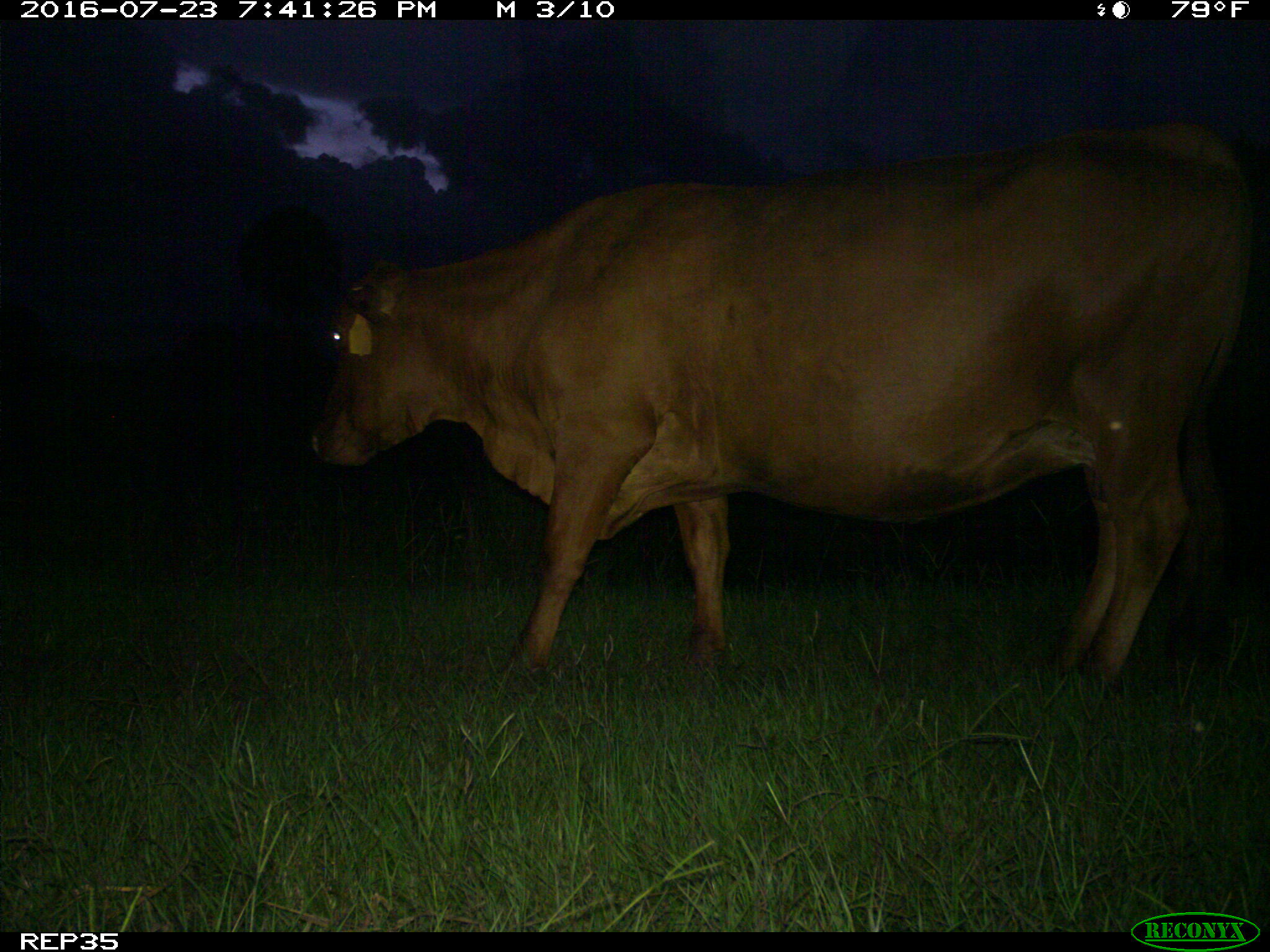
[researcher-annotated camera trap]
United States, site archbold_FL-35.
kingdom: Animalia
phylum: Chordata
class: Mammalia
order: Artiodactyla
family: Bovidae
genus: Bos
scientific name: Bos taurus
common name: domestic cow